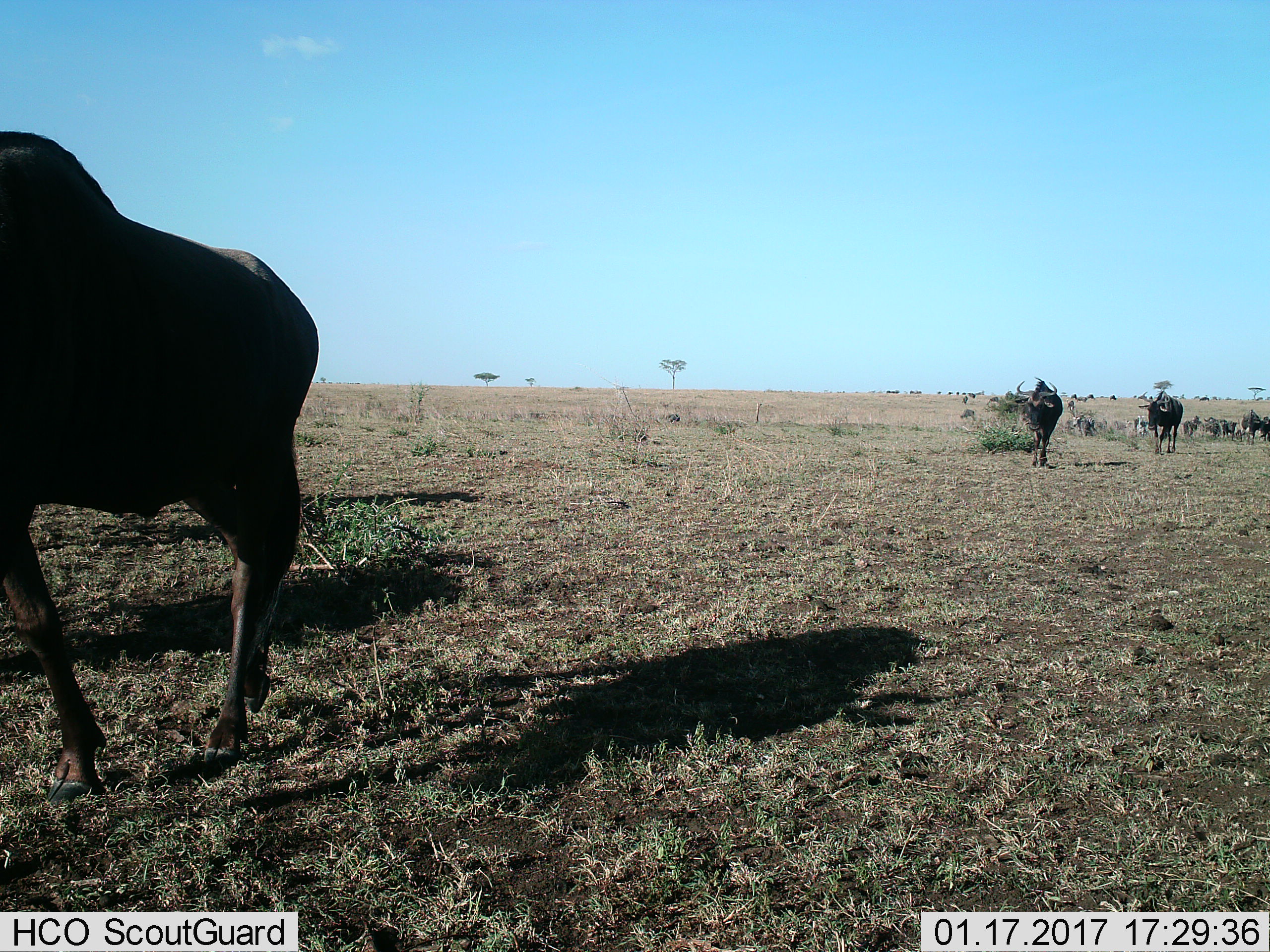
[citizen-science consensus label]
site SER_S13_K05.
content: unidentified animal